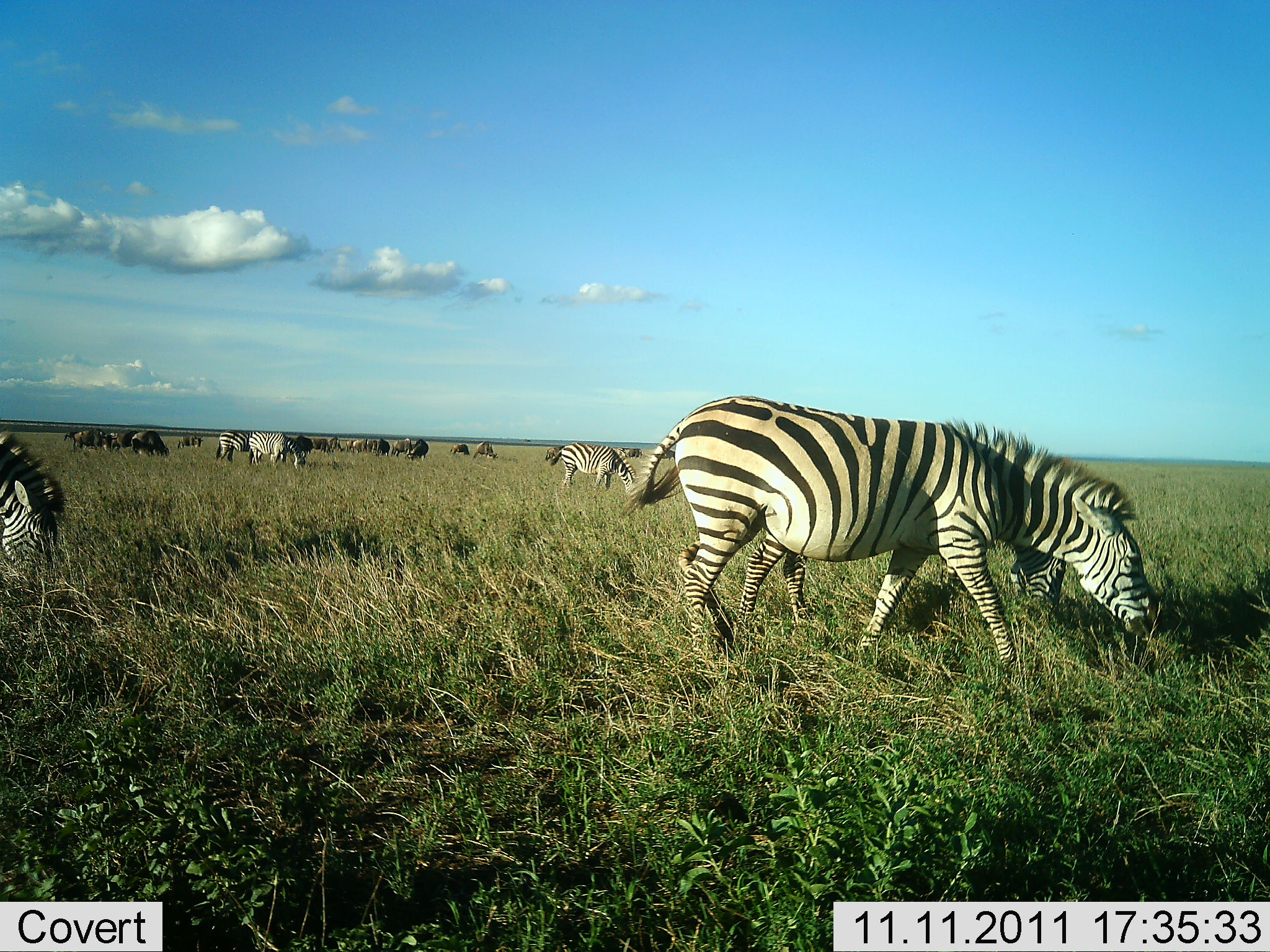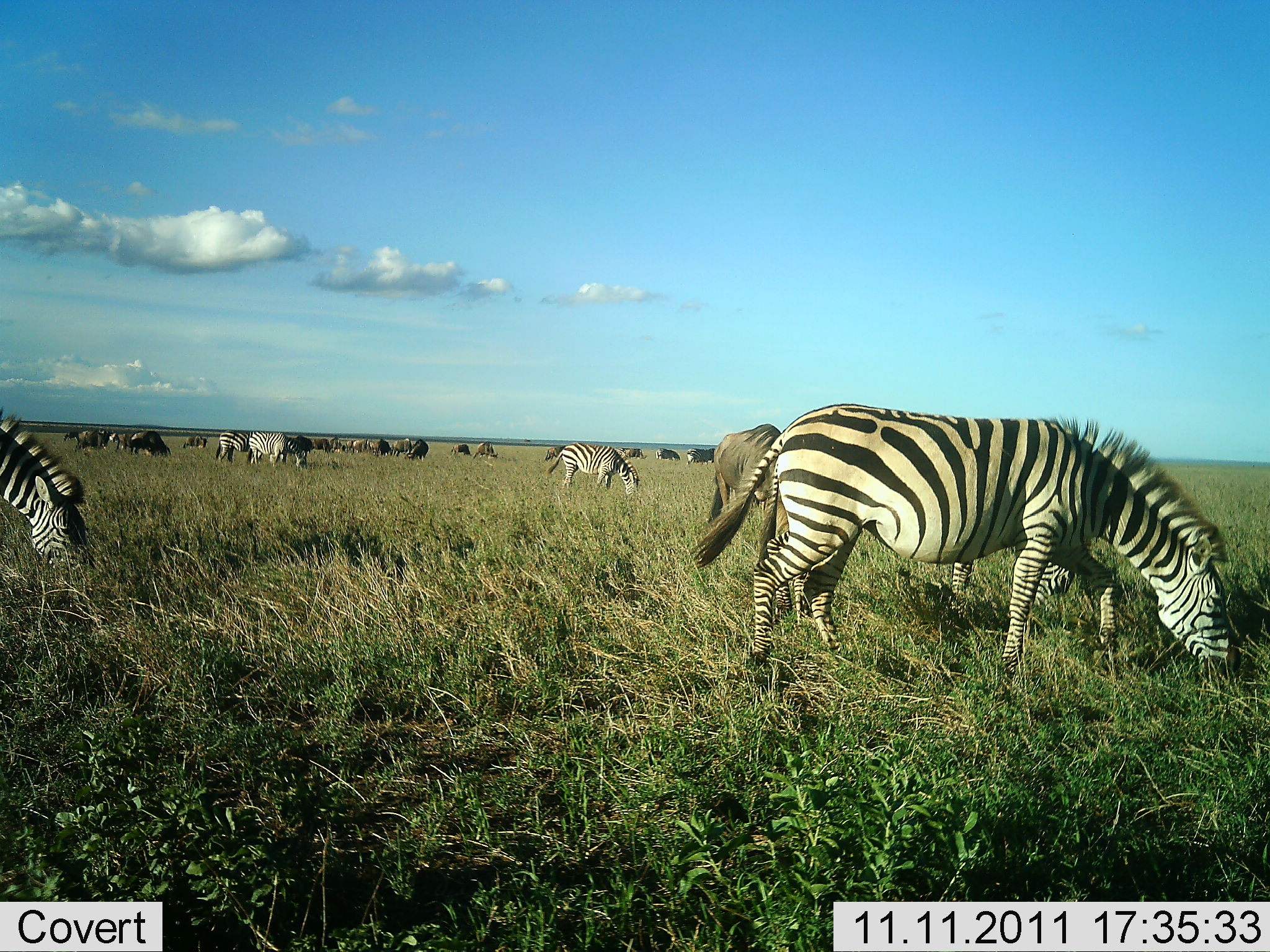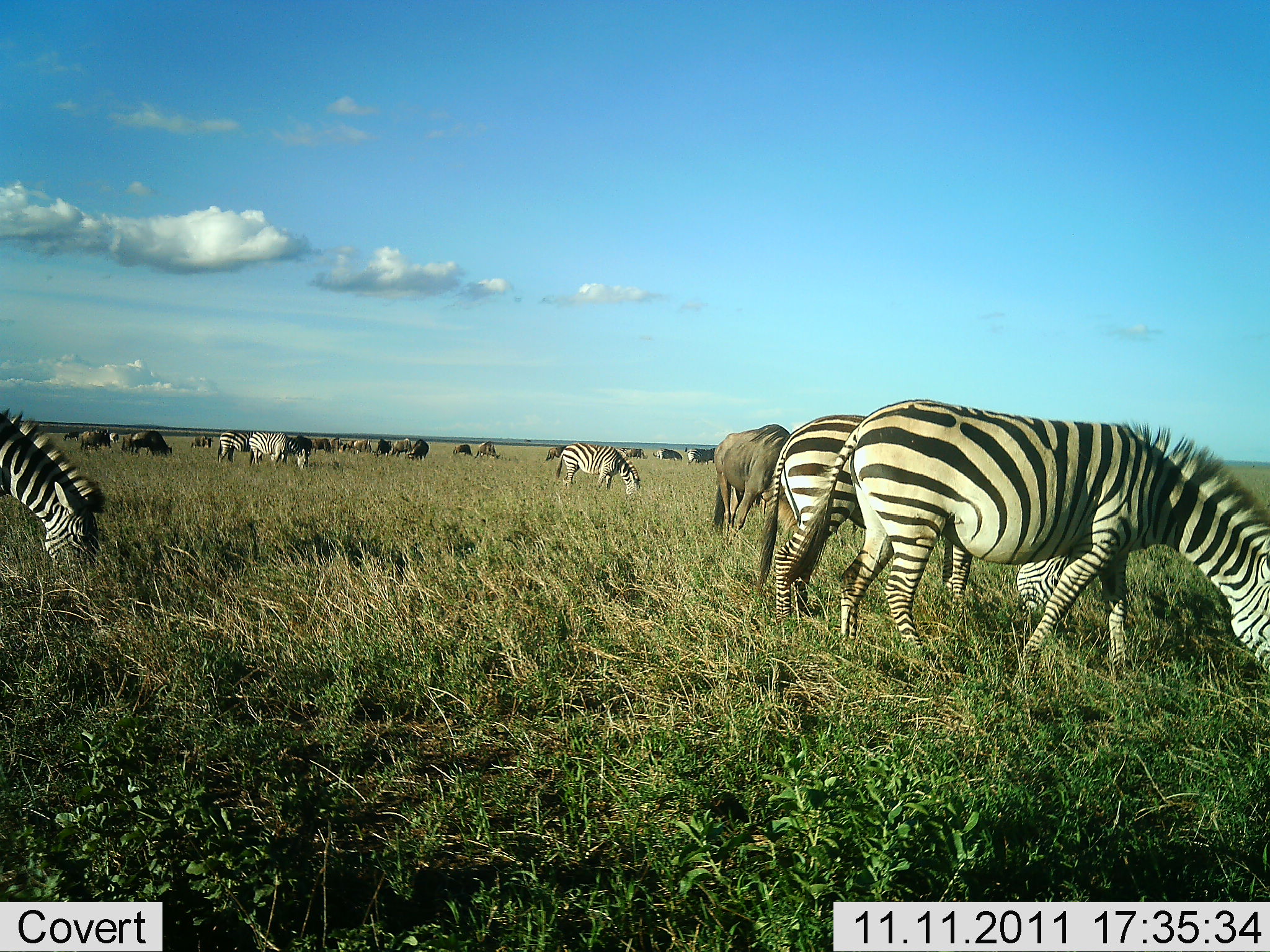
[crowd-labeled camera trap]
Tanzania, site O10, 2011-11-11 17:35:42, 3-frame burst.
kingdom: Animalia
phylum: Chordata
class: Mammalia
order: Artiodactyla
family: Bovidae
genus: Connochaetes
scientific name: Connochaetes taurinus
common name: blue wildebeest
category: wildebeest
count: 11-50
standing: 42%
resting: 0%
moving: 25%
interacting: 0%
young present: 0%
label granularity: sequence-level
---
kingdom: Animalia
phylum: Chordata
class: Mammalia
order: Perissodactyla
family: Equidae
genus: Equus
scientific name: Equus quagga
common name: plains zebra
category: zebra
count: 6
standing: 35%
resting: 0%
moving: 47%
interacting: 0%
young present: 6%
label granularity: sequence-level